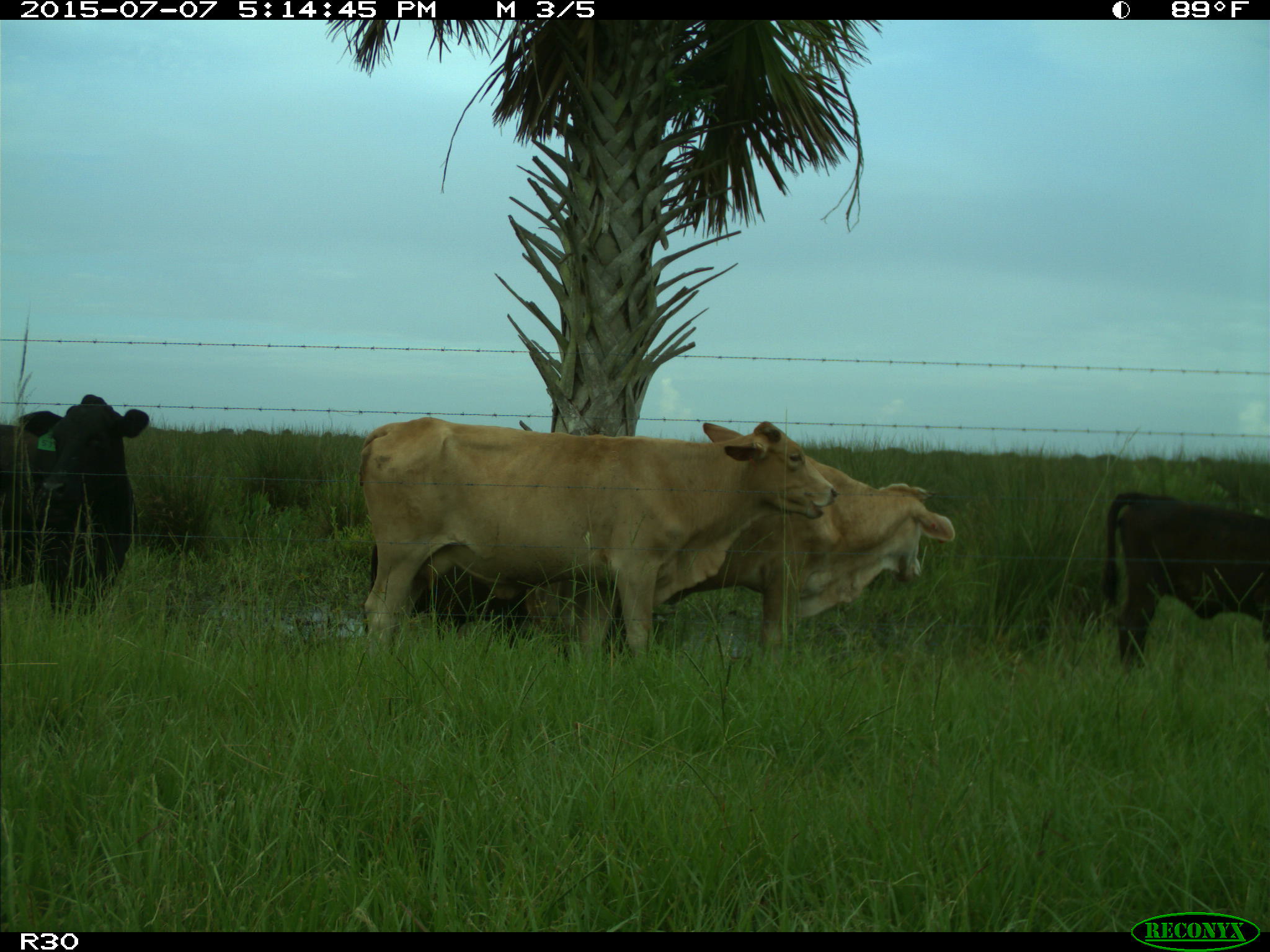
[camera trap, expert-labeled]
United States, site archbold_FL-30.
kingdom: Animalia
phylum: Chordata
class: Mammalia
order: Artiodactyla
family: Bovidae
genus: Bos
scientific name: Bos taurus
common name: domestic cow